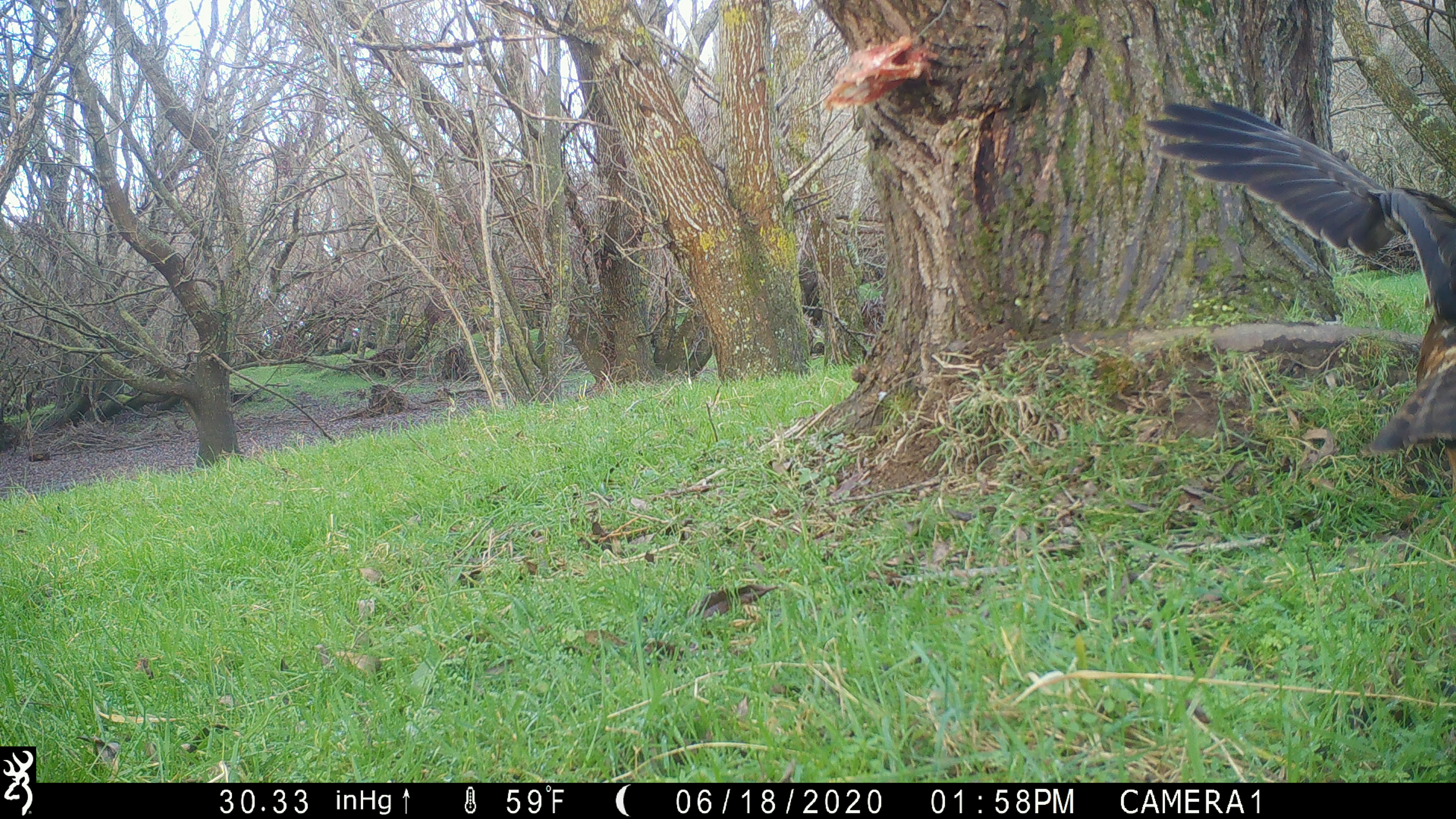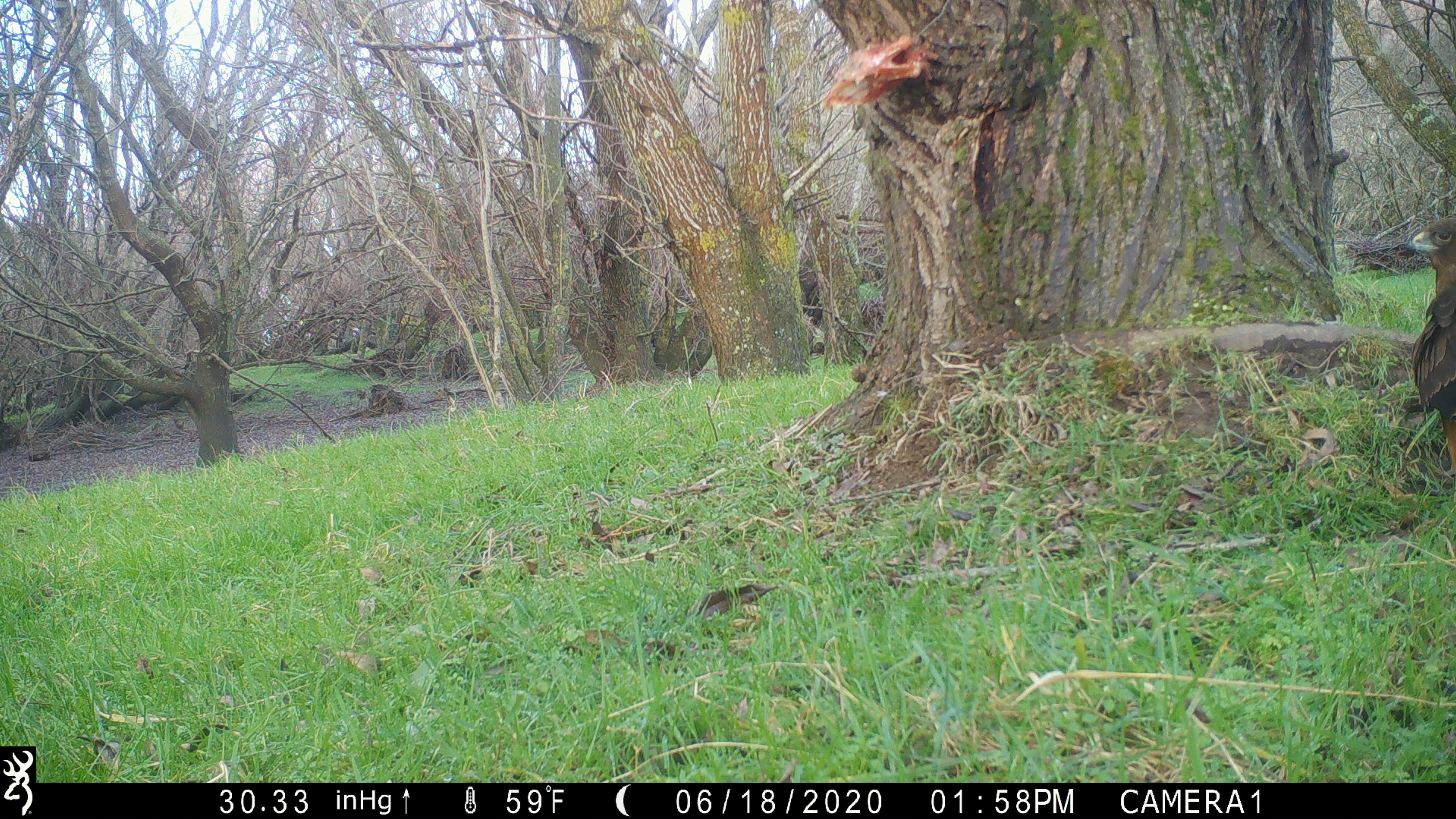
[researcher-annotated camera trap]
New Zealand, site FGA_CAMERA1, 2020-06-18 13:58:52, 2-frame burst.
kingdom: Animalia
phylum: Chordata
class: Aves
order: Accipitriformes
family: Accipitridae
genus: Circus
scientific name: Circus approximans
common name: swamp harrier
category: harrier